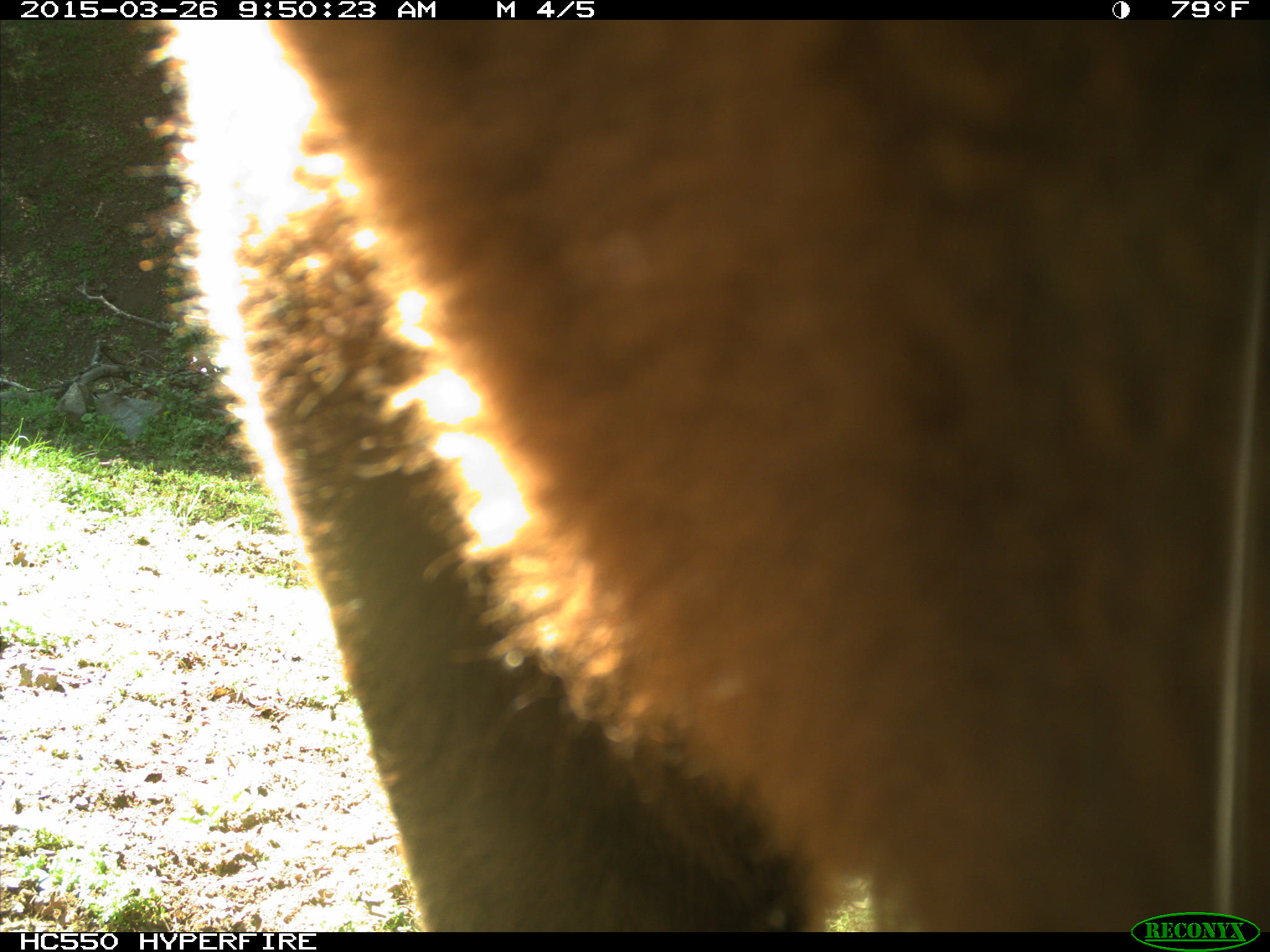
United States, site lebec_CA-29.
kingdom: Animalia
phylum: Chordata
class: Mammalia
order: Artiodactyla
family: Bovidae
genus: Bos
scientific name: Bos taurus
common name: domestic cow